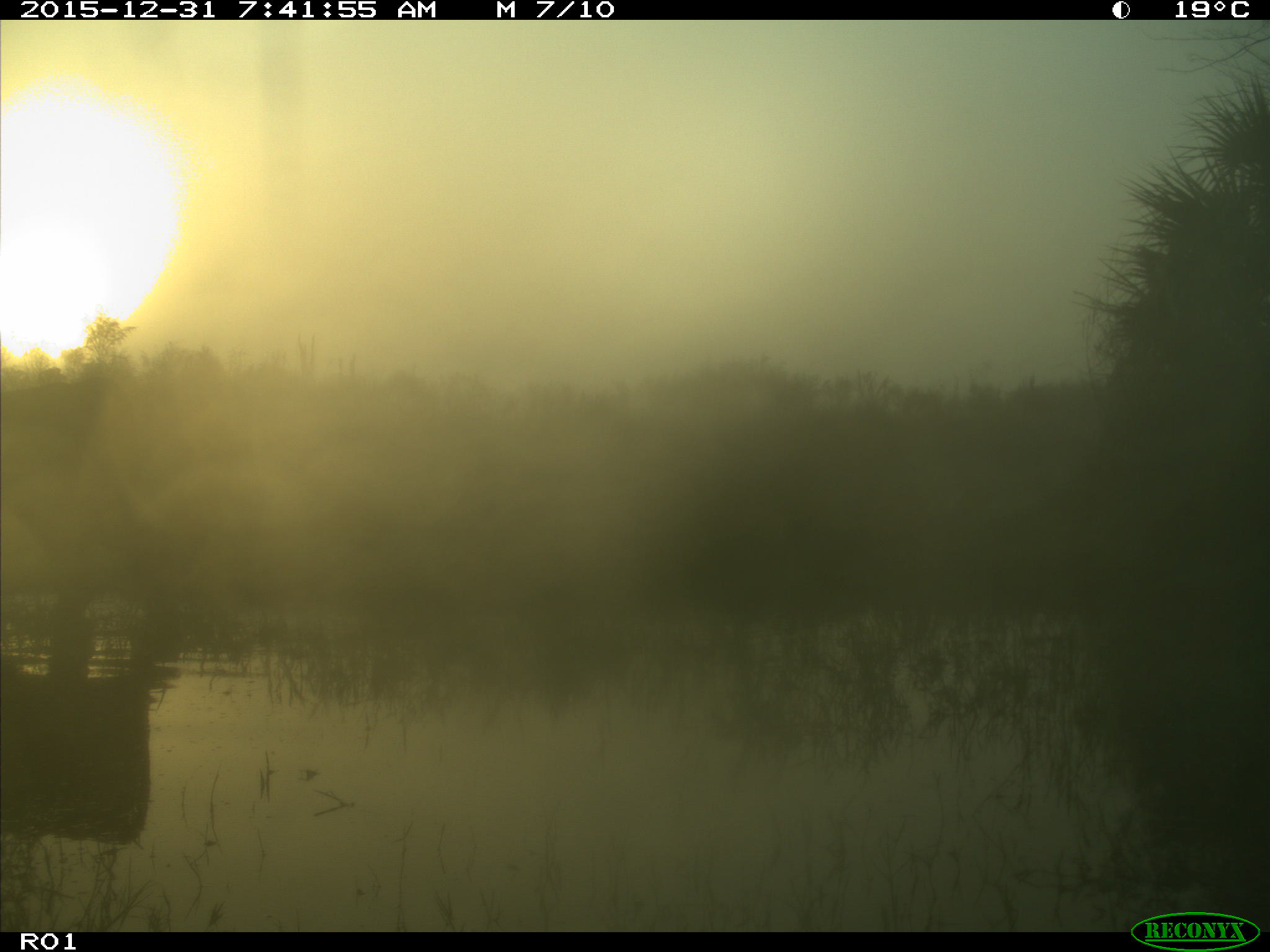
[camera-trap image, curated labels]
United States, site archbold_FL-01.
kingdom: Animalia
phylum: Chordata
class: Mammalia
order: Artiodactyla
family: Bovidae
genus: Bos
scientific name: Bos taurus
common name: domestic cow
Bos taurus (domestic cow).